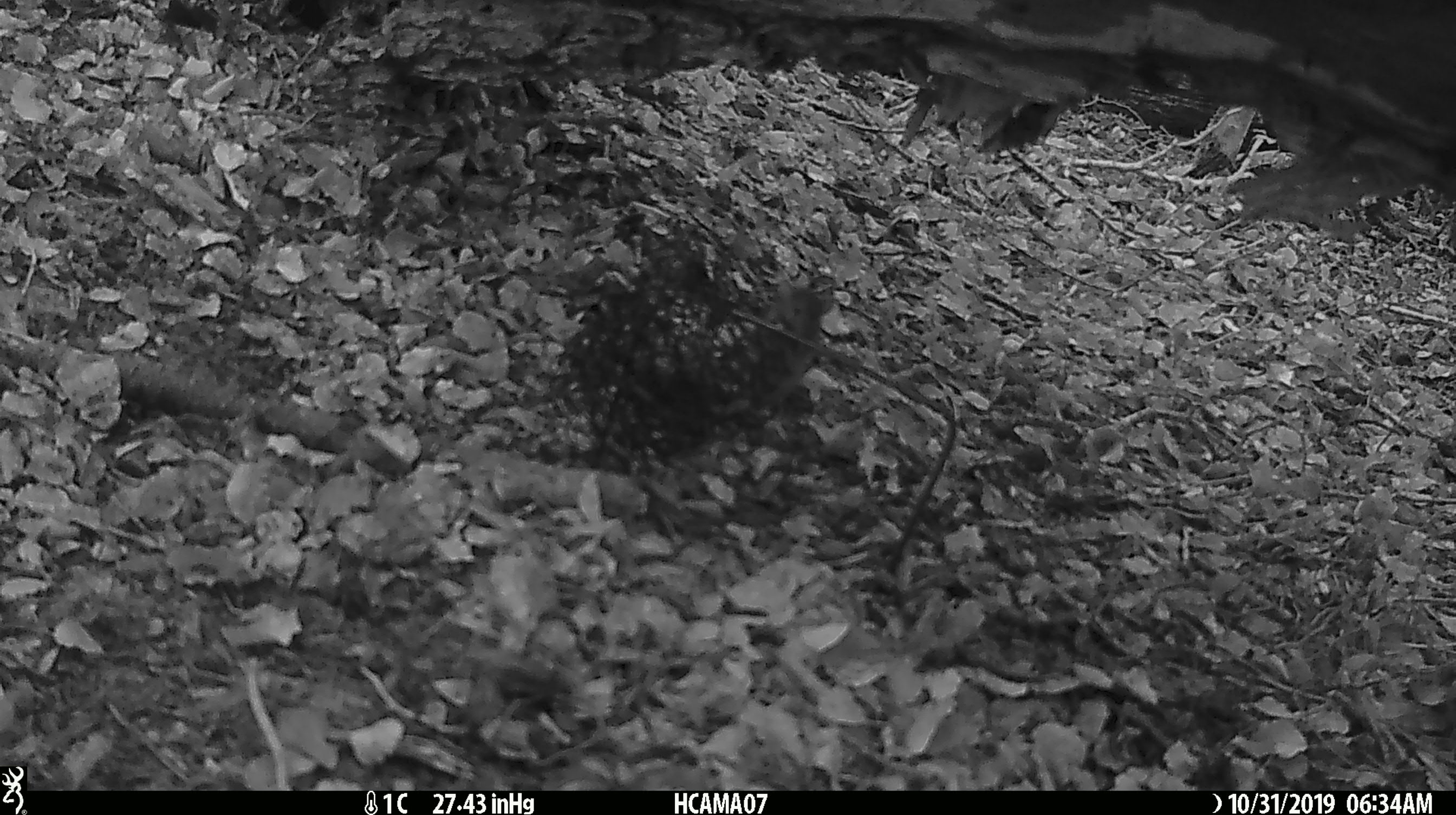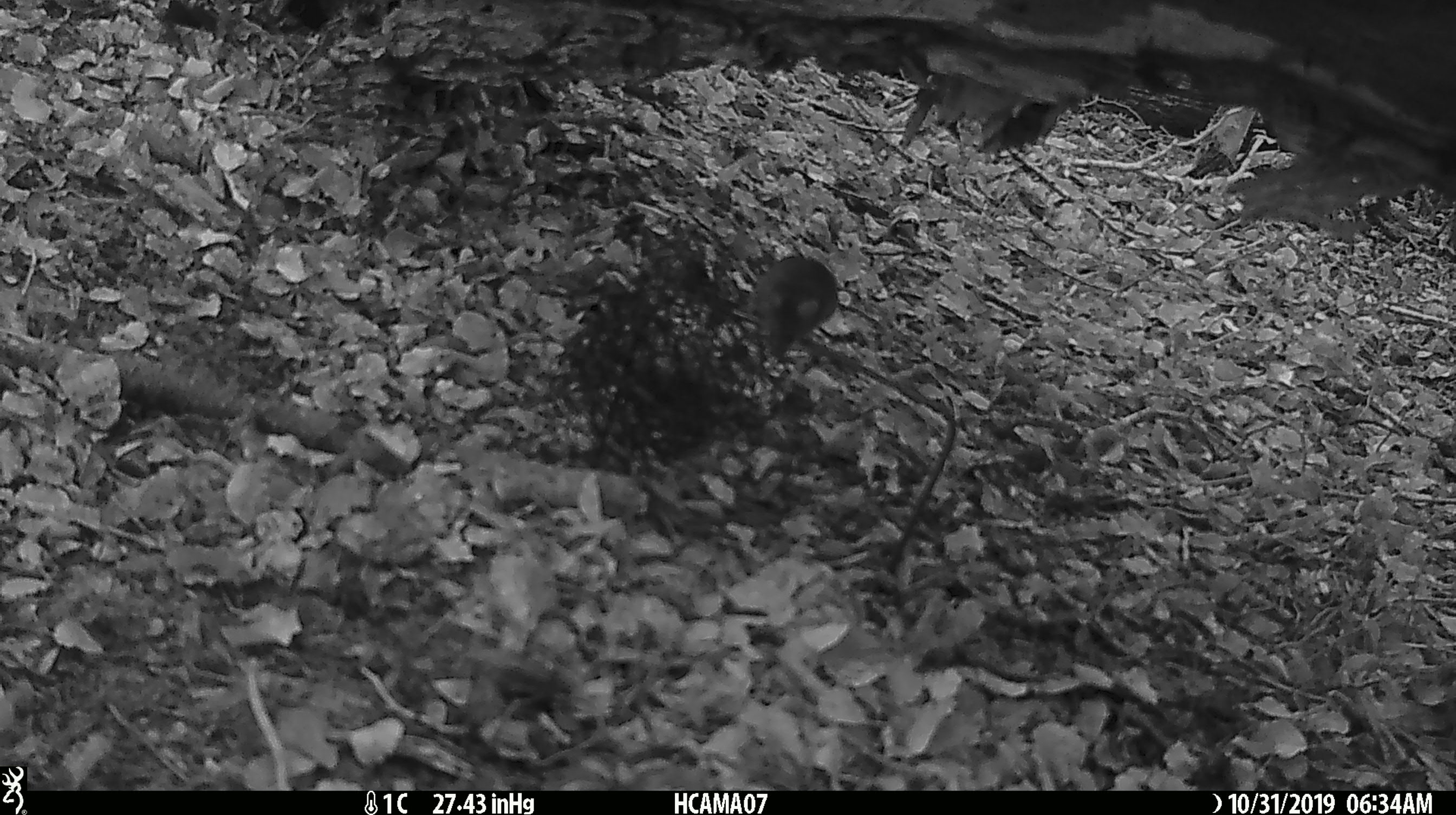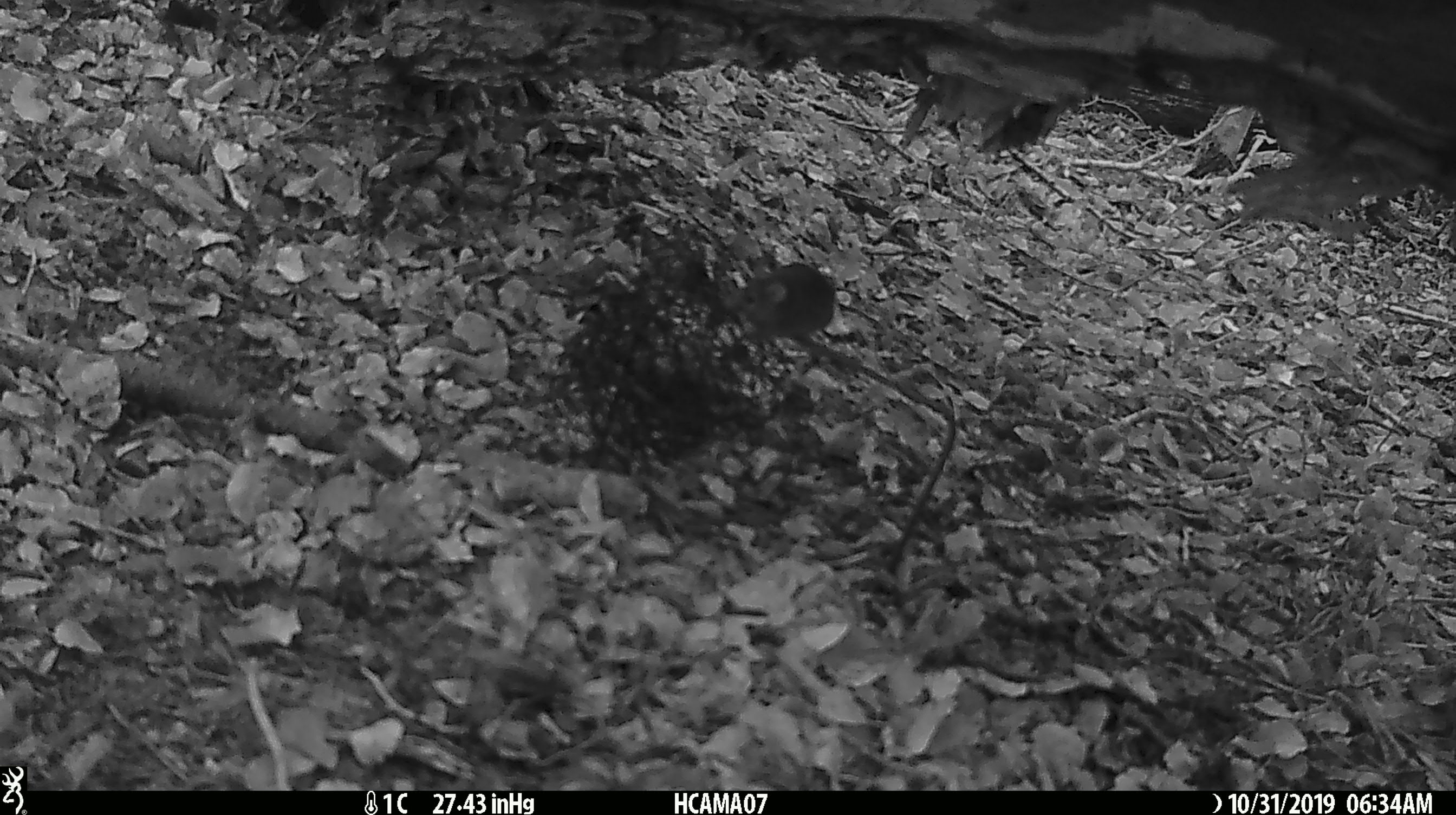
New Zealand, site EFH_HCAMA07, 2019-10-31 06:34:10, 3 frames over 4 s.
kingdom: Animalia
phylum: Chordata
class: Mammalia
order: Rodentia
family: Muridae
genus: Mus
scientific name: Mus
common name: mouse